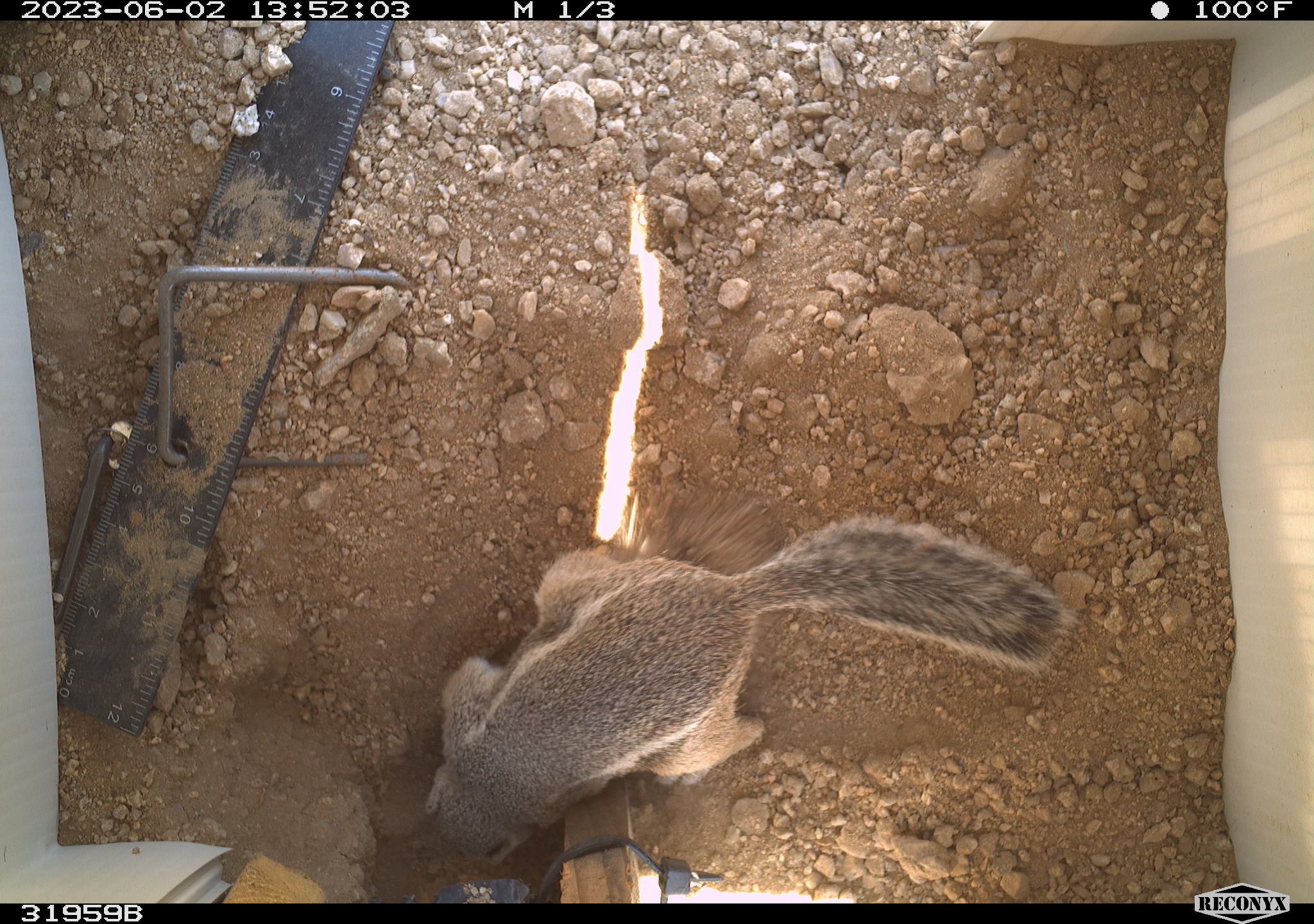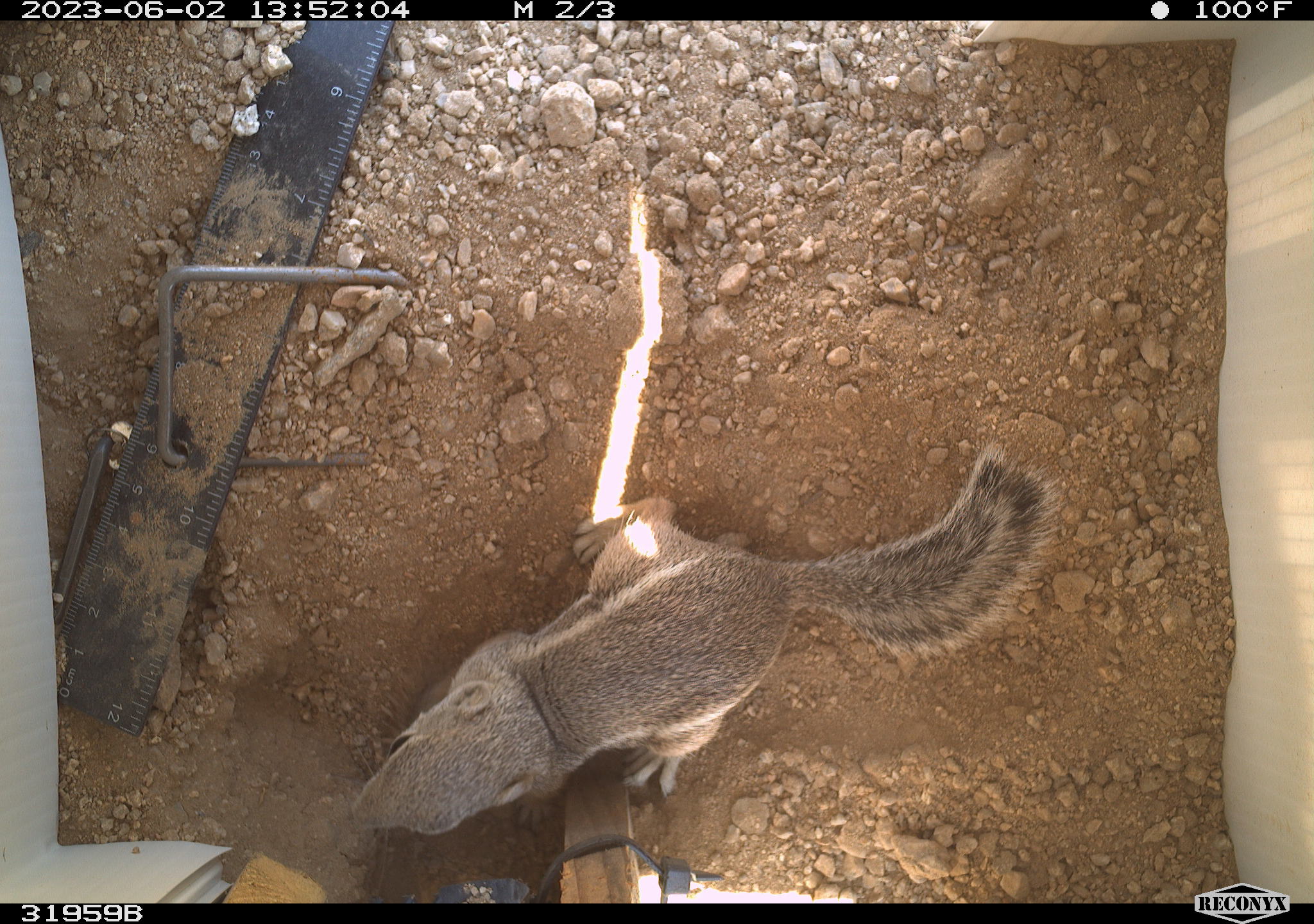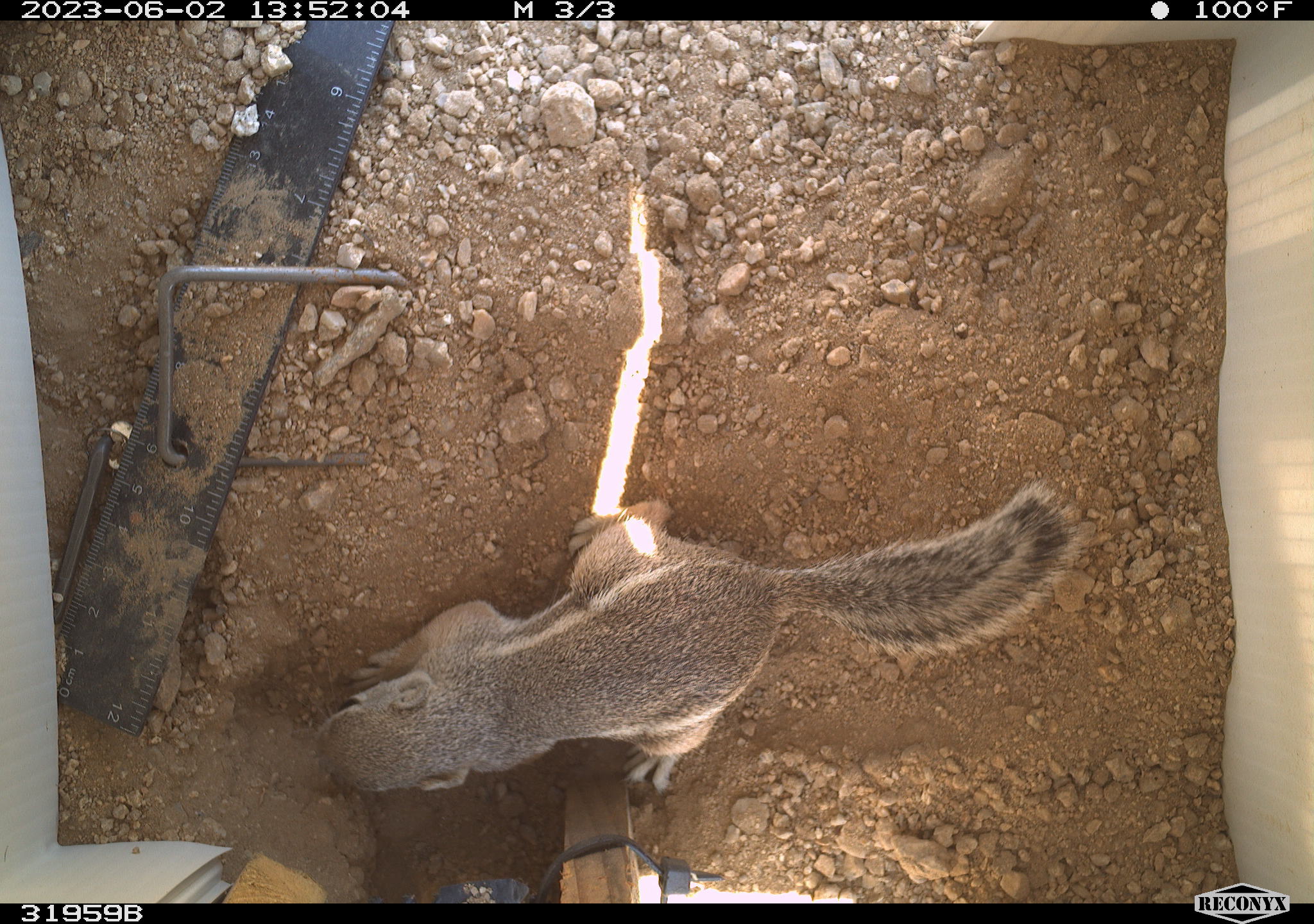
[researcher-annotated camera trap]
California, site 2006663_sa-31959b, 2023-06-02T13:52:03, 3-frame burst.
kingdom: Animalia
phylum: Chordata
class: Mammalia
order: Rodentia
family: Sciuridae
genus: Ammospermophilus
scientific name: Ammospermophilus leucurus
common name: white-tailed antelope squirrel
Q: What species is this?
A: White-tailed antelope squirrel (Ammospermophilus leucurus).